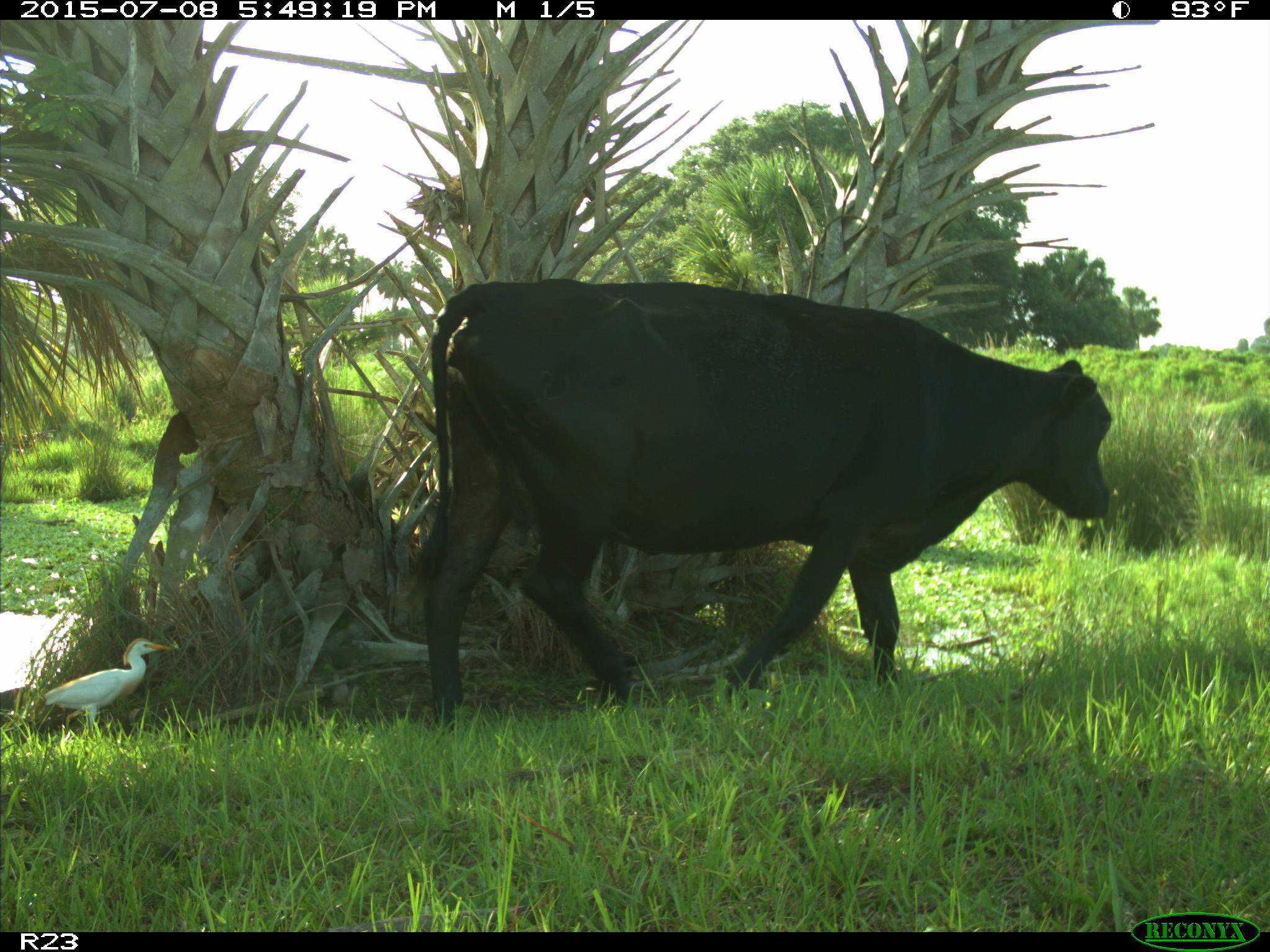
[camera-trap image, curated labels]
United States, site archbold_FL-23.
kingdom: Animalia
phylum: Chordata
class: Mammalia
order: Artiodactyla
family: Bovidae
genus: Bos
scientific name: Bos taurus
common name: domestic cow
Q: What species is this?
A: Bos taurus (domestic cow).